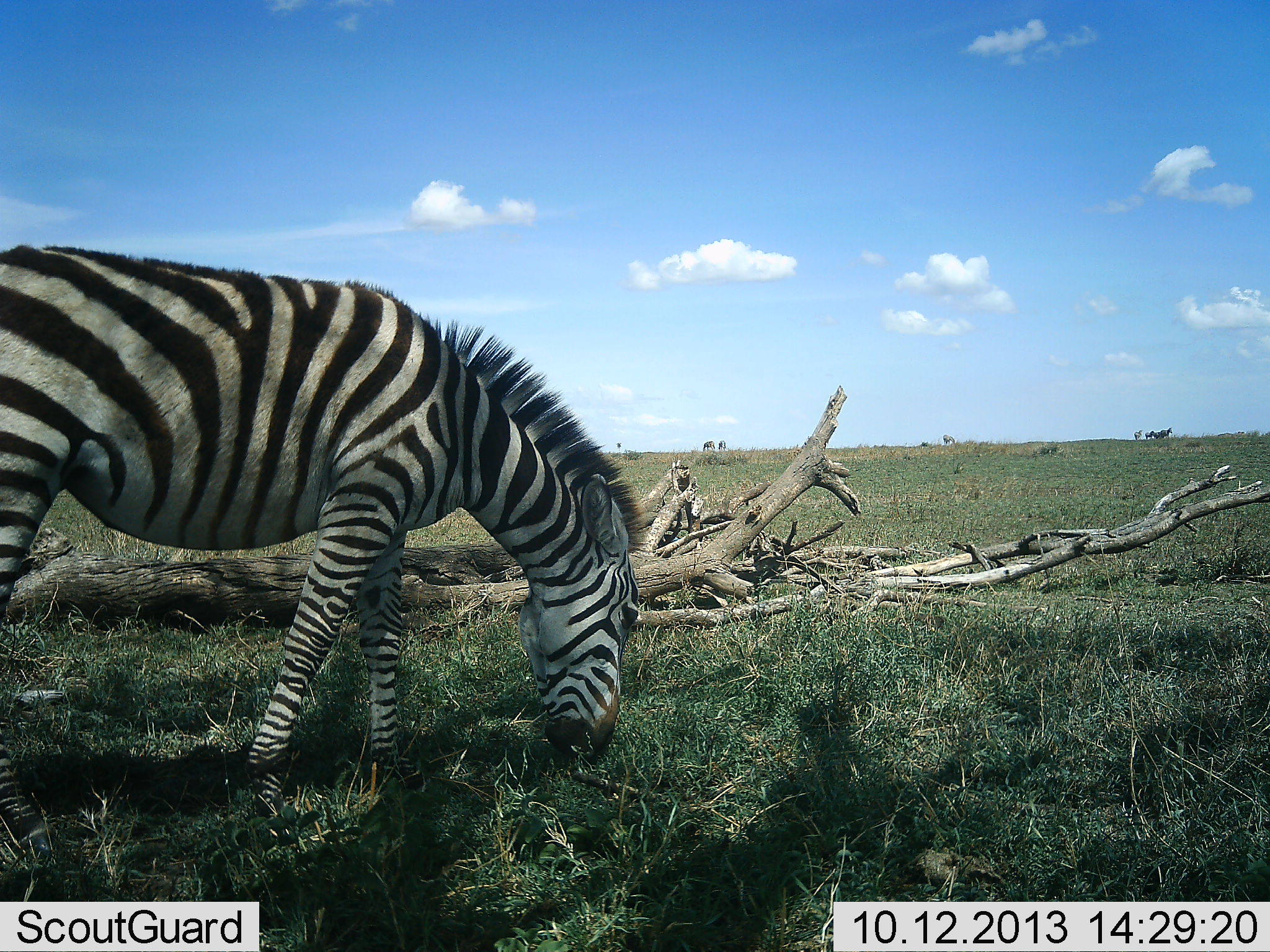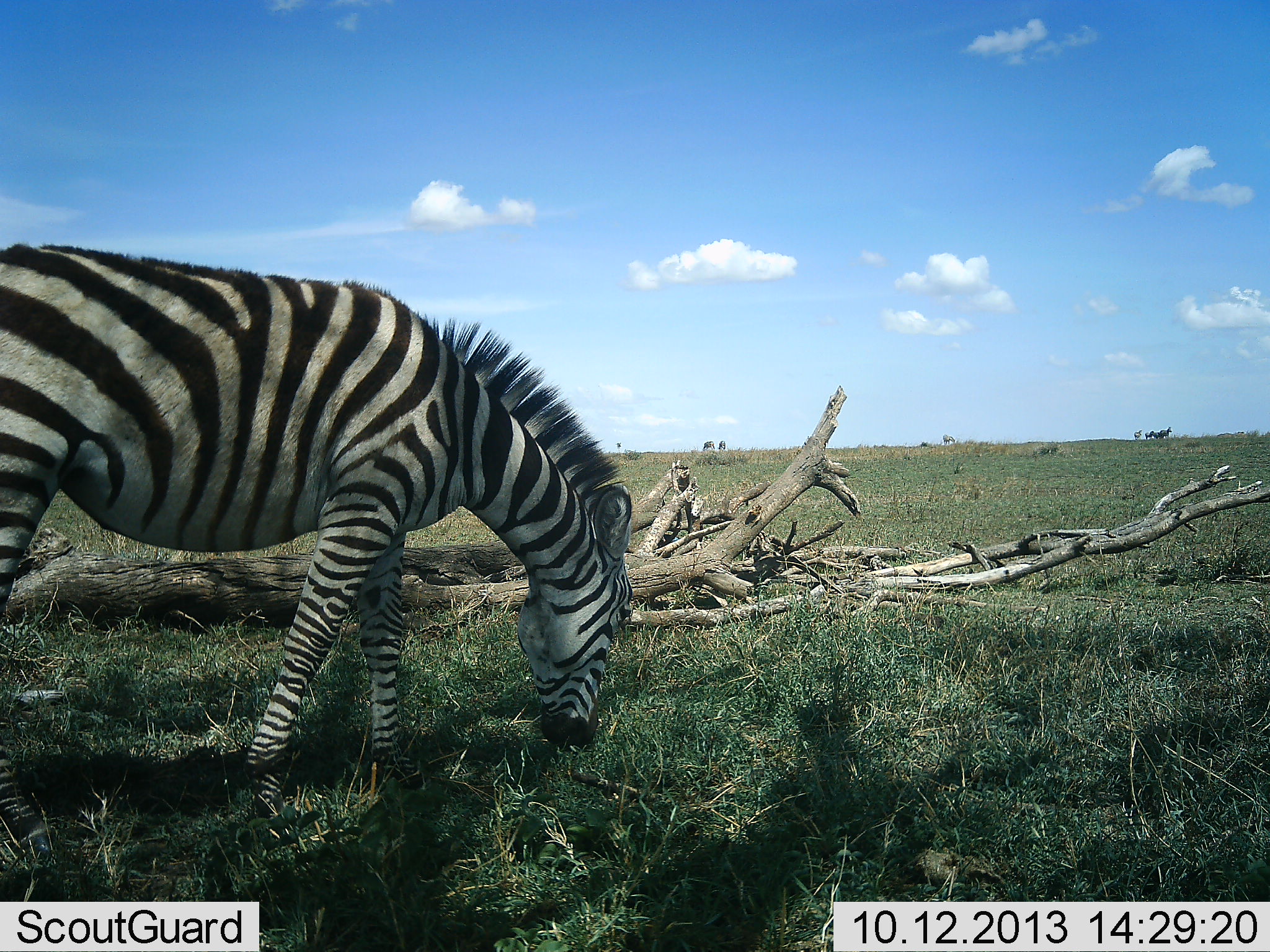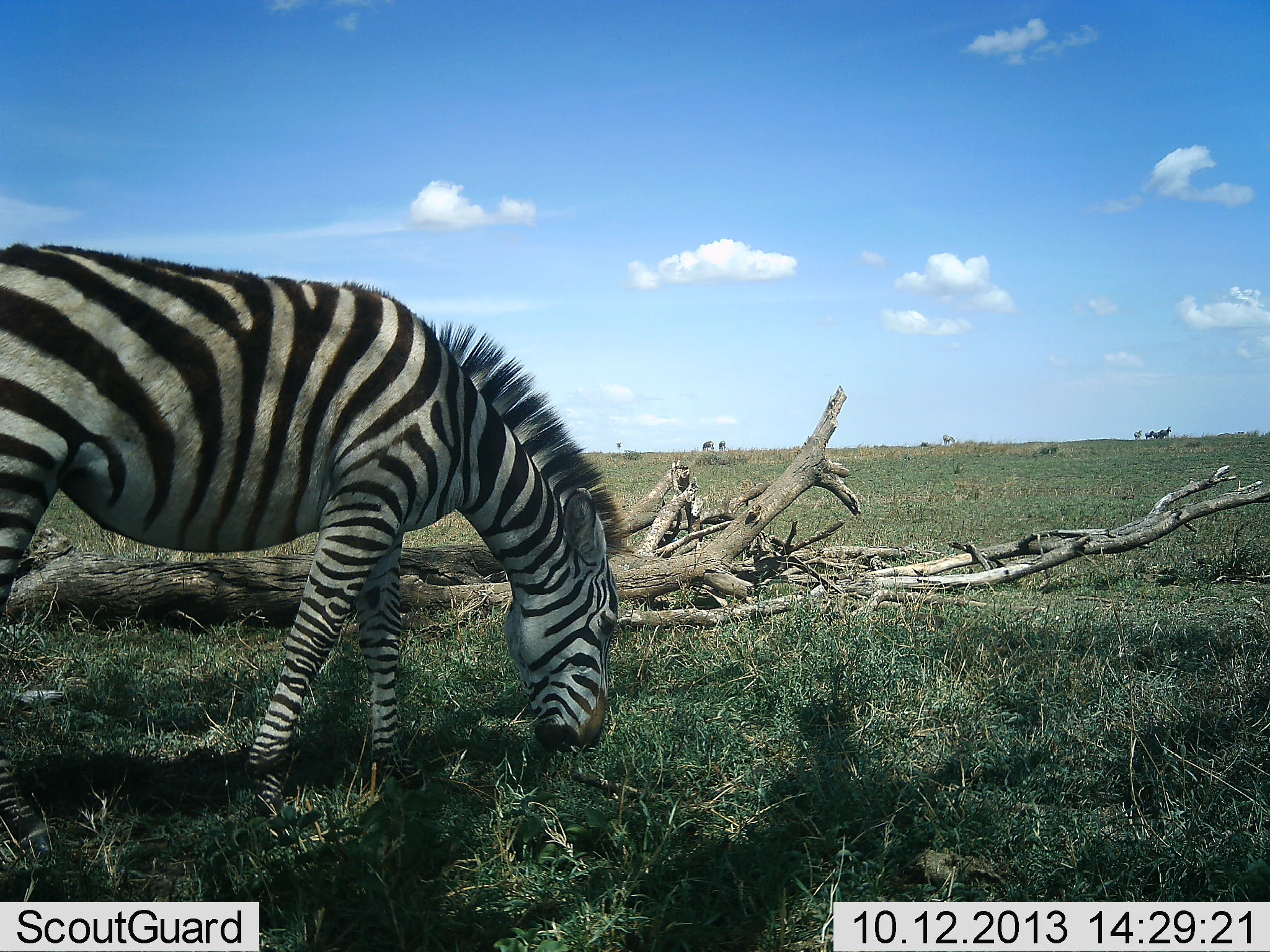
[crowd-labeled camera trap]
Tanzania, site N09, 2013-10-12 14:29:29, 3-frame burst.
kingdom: Animalia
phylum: Chordata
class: Mammalia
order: Perissodactyla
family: Equidae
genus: Equus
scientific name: Equus quagga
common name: plains zebra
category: zebra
Zebra (plains zebra) (Equus quagga), count 1. Behavior (volunteer vote fractions): standing 20%, resting 0%, moving 0%, interacting 0%. Young present (vote fraction): 0%. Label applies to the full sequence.